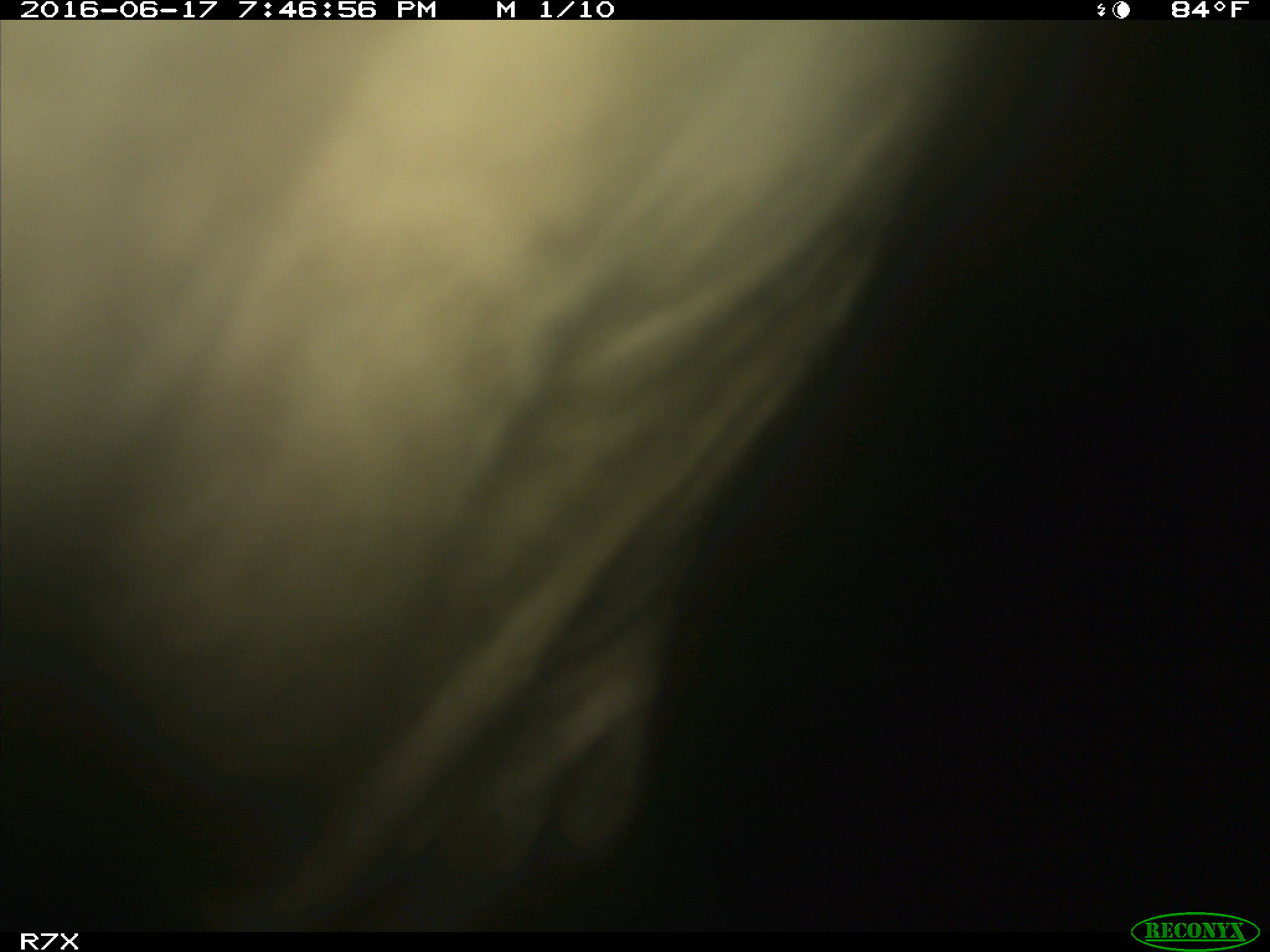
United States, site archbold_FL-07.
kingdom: Animalia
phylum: Chordata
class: Mammalia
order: Artiodactyla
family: Bovidae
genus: Bos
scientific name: Bos taurus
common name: domestic cow